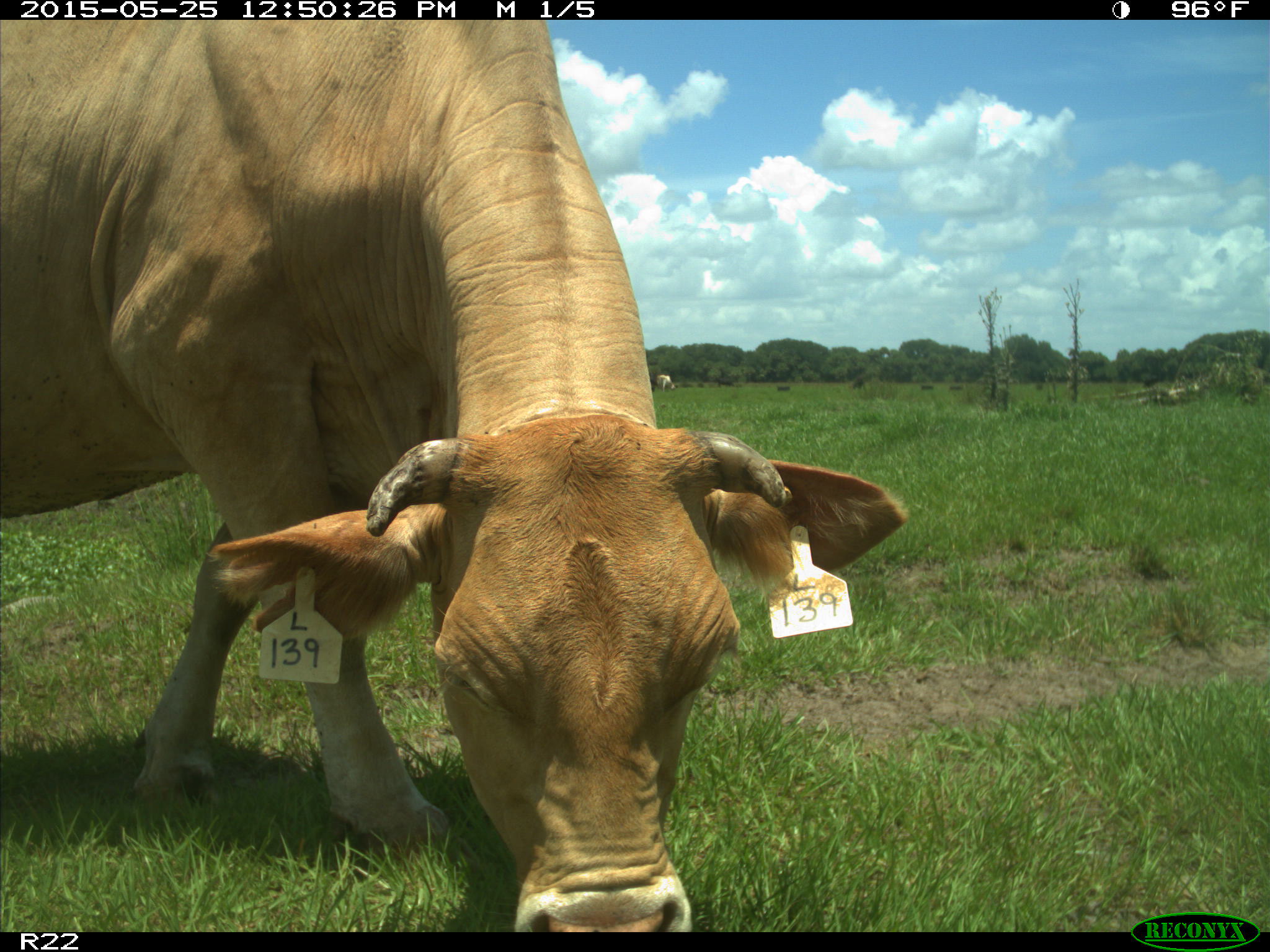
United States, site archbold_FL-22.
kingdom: Animalia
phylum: Chordata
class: Mammalia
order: Artiodactyla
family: Bovidae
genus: Bos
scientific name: Bos taurus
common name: domestic cow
Bos taurus (domestic cow).